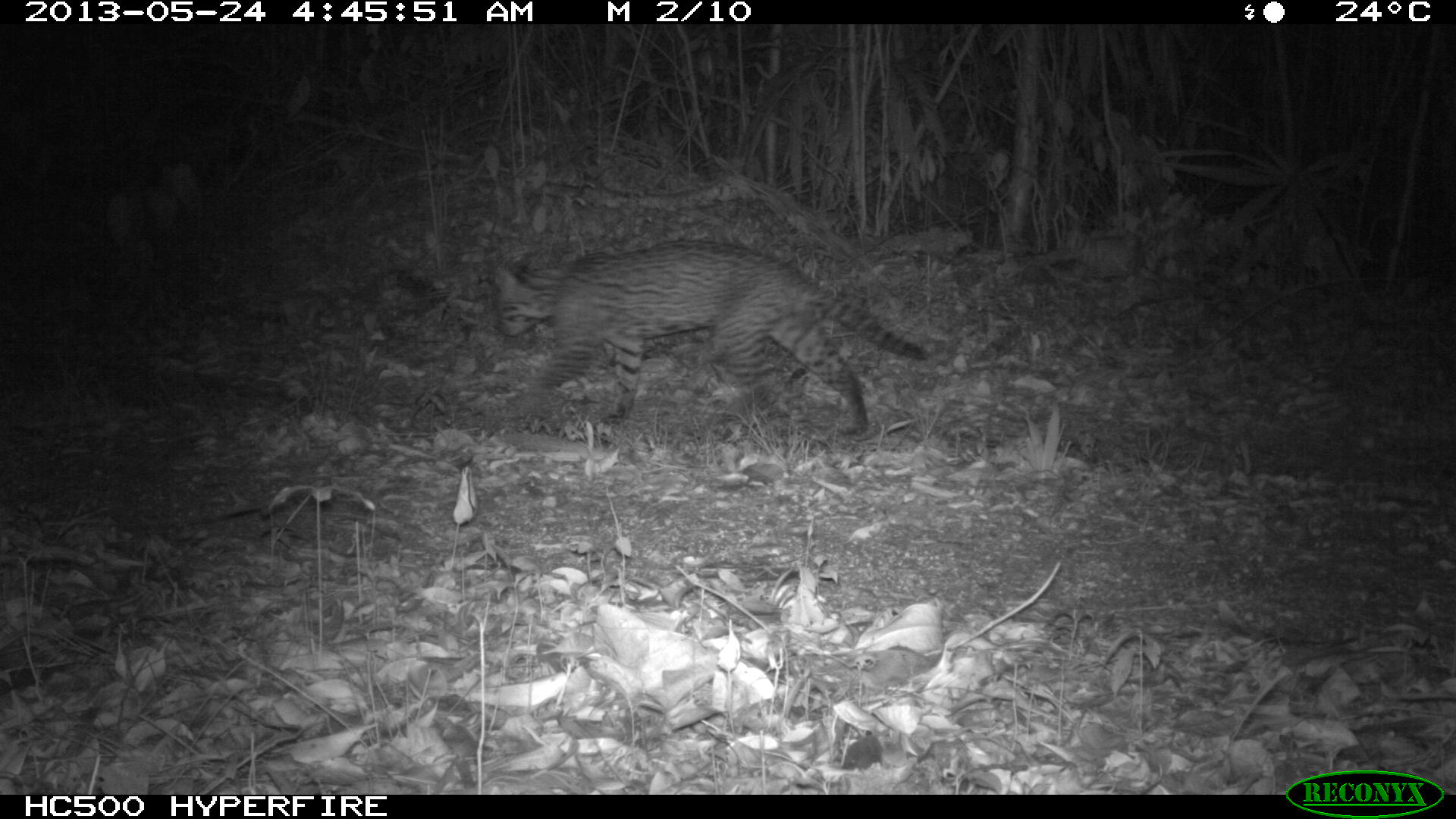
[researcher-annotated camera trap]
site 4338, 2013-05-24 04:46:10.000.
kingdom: Animalia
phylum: Chordata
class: Mammalia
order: Carnivora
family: Felidae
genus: Leopardus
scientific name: Leopardus pardalis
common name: ocelot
Leopardus pardalis (ocelot), count 1.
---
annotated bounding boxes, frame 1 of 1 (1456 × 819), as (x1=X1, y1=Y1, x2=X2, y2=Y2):
leopardus pardalis: (x1=486, y1=236, x2=931, y2=432)